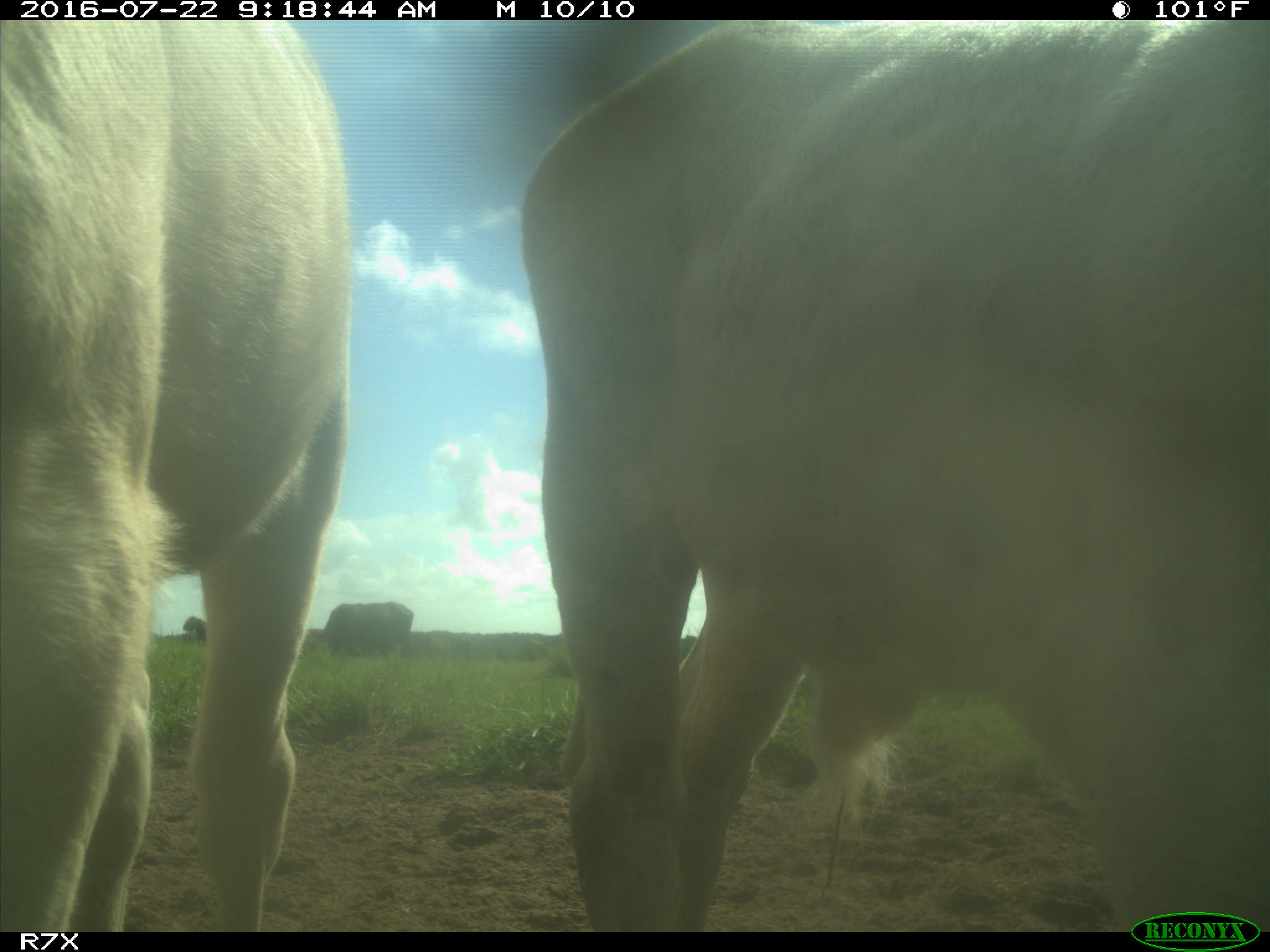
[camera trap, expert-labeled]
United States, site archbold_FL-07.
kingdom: Animalia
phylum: Chordata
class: Mammalia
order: Artiodactyla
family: Bovidae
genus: Bos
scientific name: Bos taurus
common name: domestic cow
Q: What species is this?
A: Bos taurus (domestic cow).